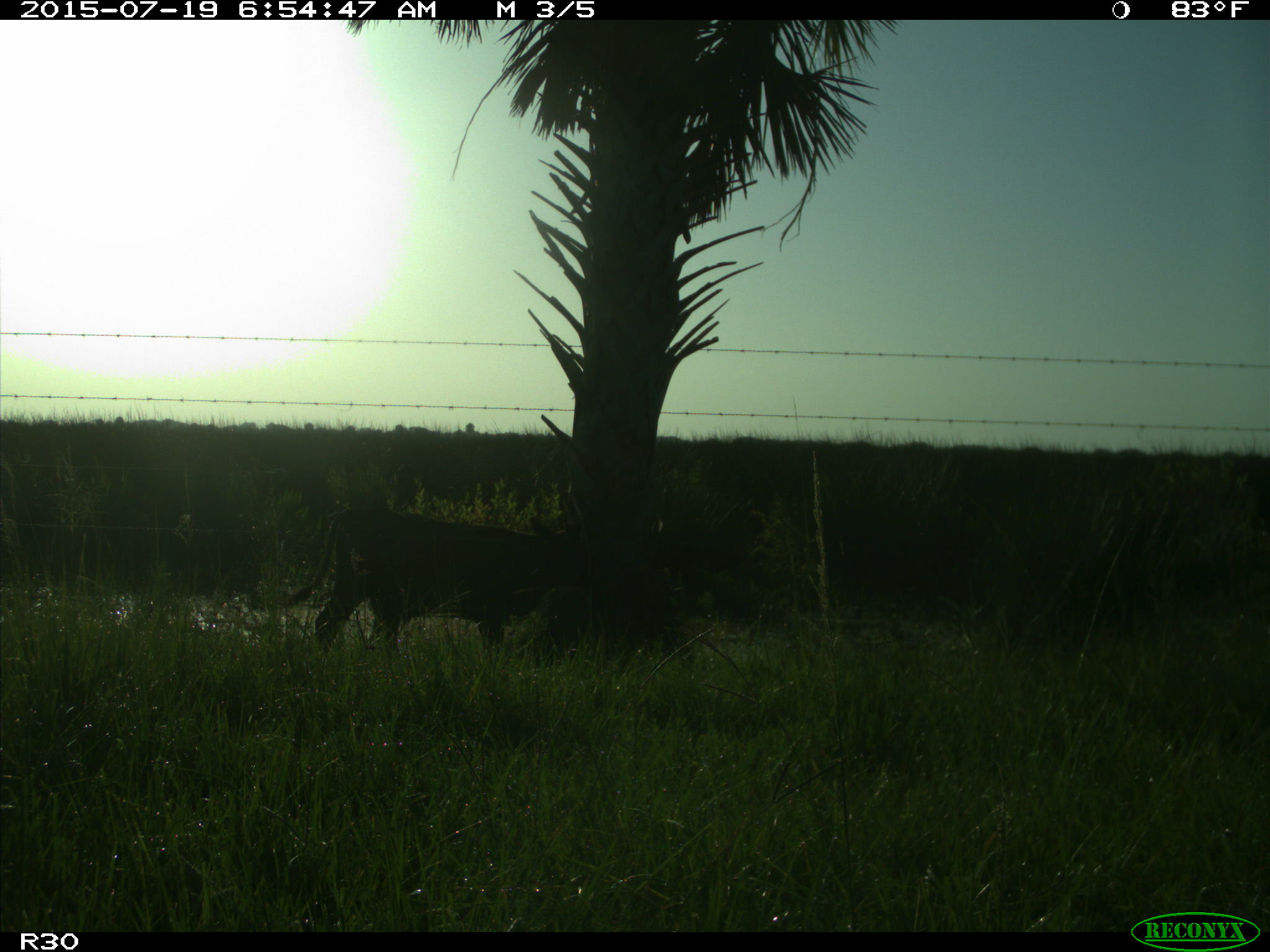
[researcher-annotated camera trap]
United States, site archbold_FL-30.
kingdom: Animalia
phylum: Chordata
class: Mammalia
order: Artiodactyla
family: Bovidae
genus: Bos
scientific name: Bos taurus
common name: domestic cow